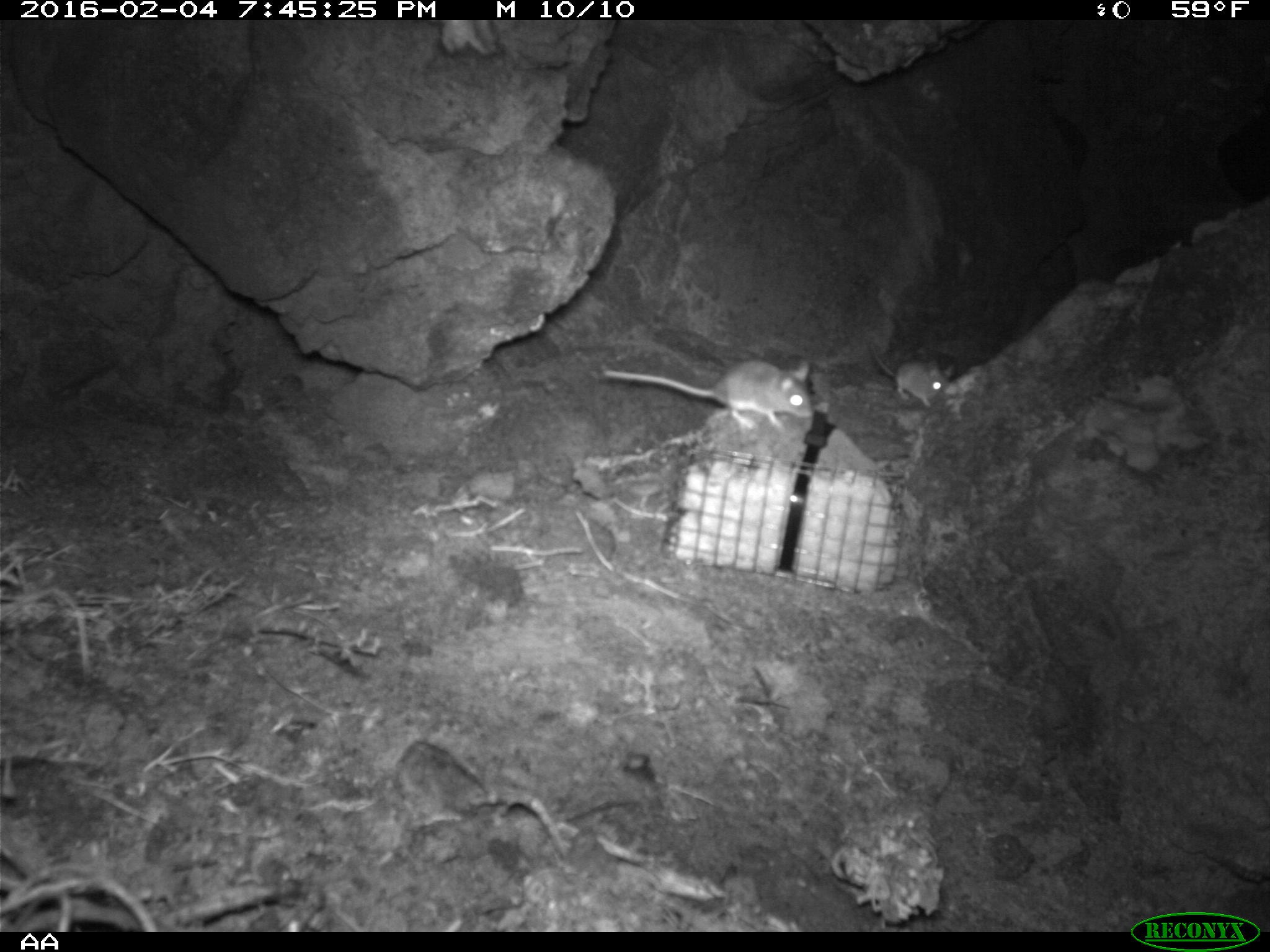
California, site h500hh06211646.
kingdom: Animalia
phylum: Chordata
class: Mammalia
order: Rodentia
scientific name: Rodentia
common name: rodent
Rodent (Rodentia).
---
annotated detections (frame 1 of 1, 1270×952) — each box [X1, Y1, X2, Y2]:
rodent: [603, 357, 812, 428]; [869, 341, 954, 407]